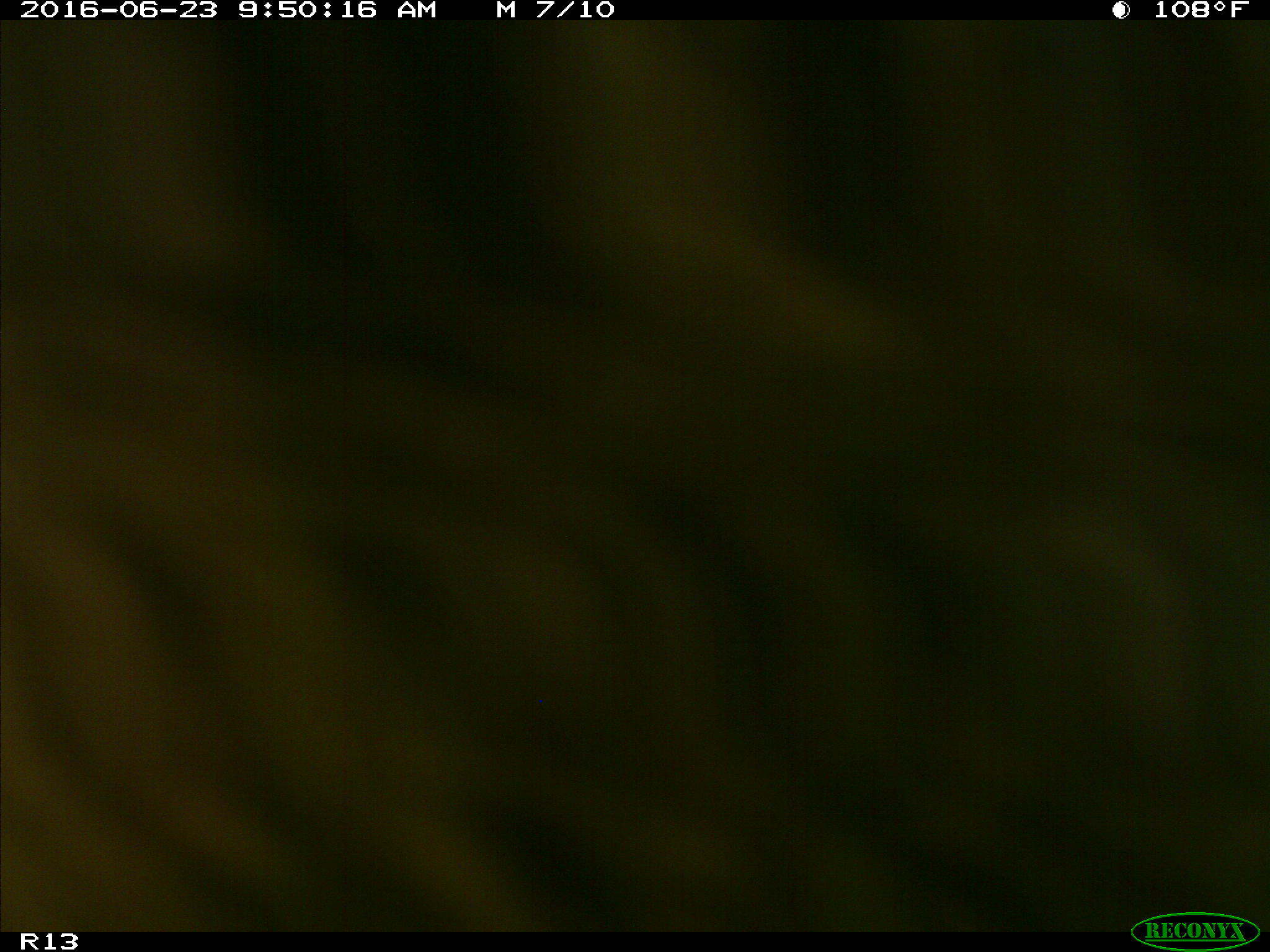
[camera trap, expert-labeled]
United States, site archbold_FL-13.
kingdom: Animalia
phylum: Chordata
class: Mammalia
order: Artiodactyla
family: Bovidae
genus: Bos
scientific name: Bos taurus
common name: domestic cow